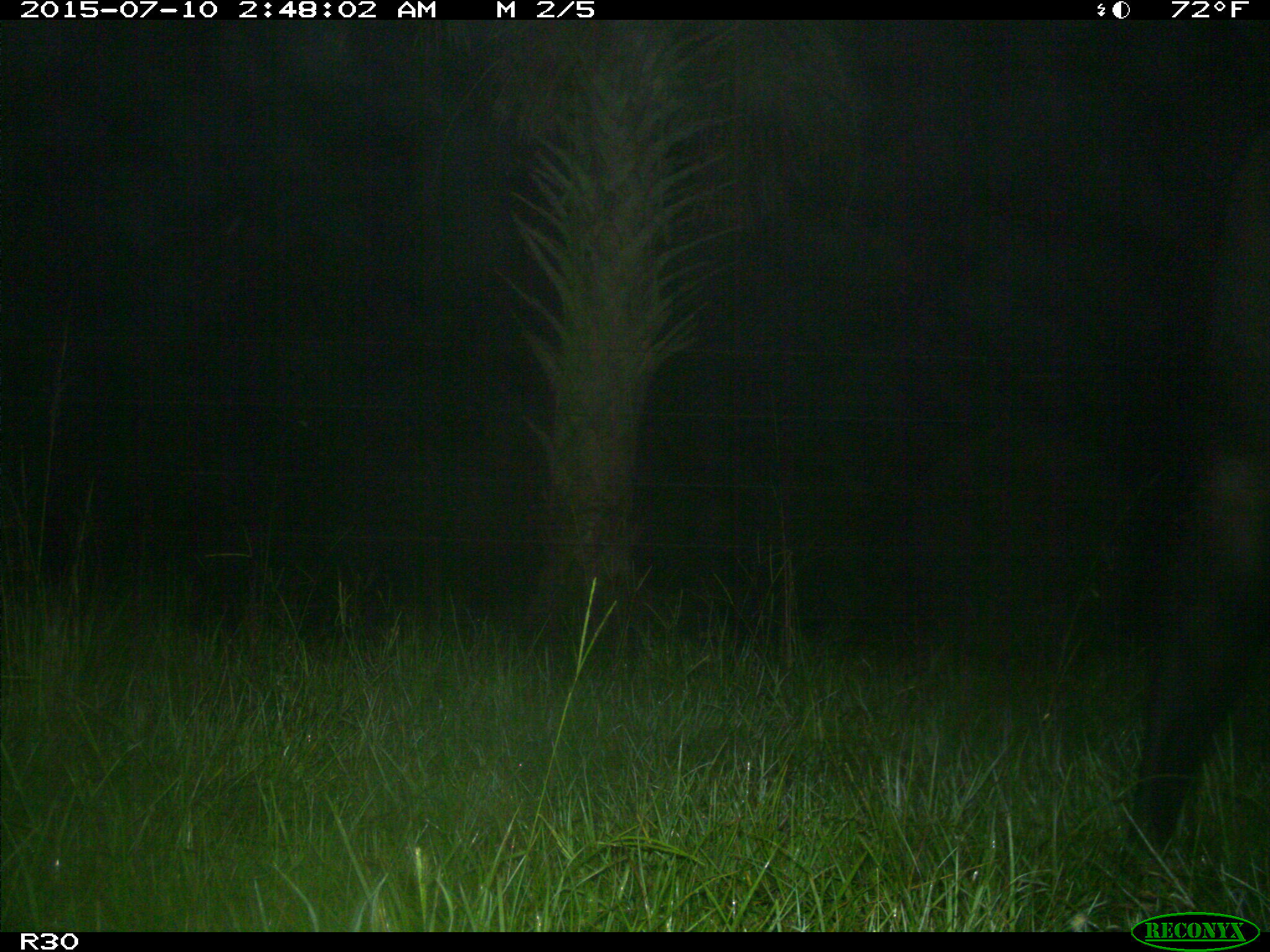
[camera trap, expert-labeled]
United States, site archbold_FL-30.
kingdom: Animalia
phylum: Chordata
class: Mammalia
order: Artiodactyla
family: Bovidae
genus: Bos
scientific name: Bos taurus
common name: domestic cow